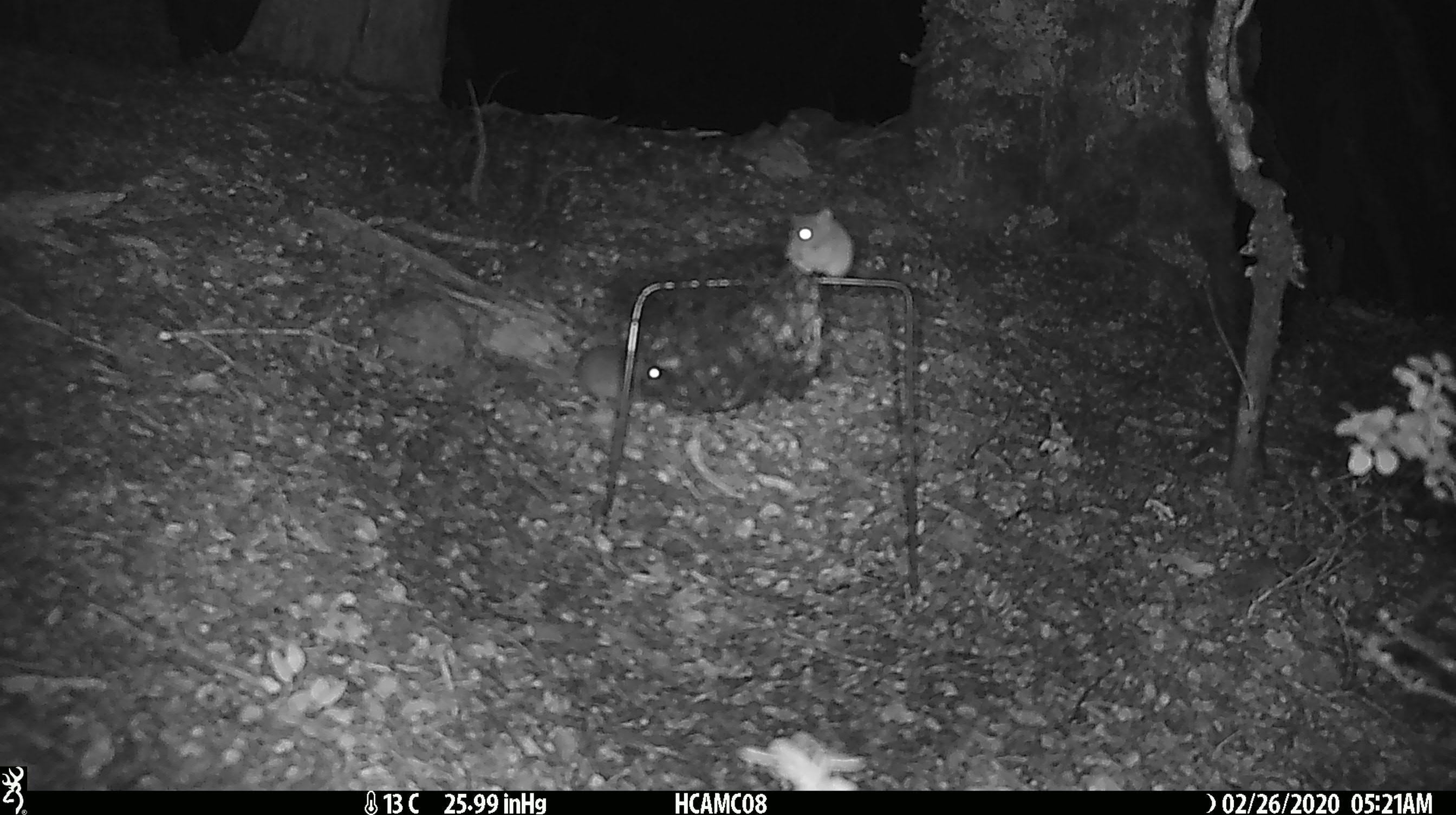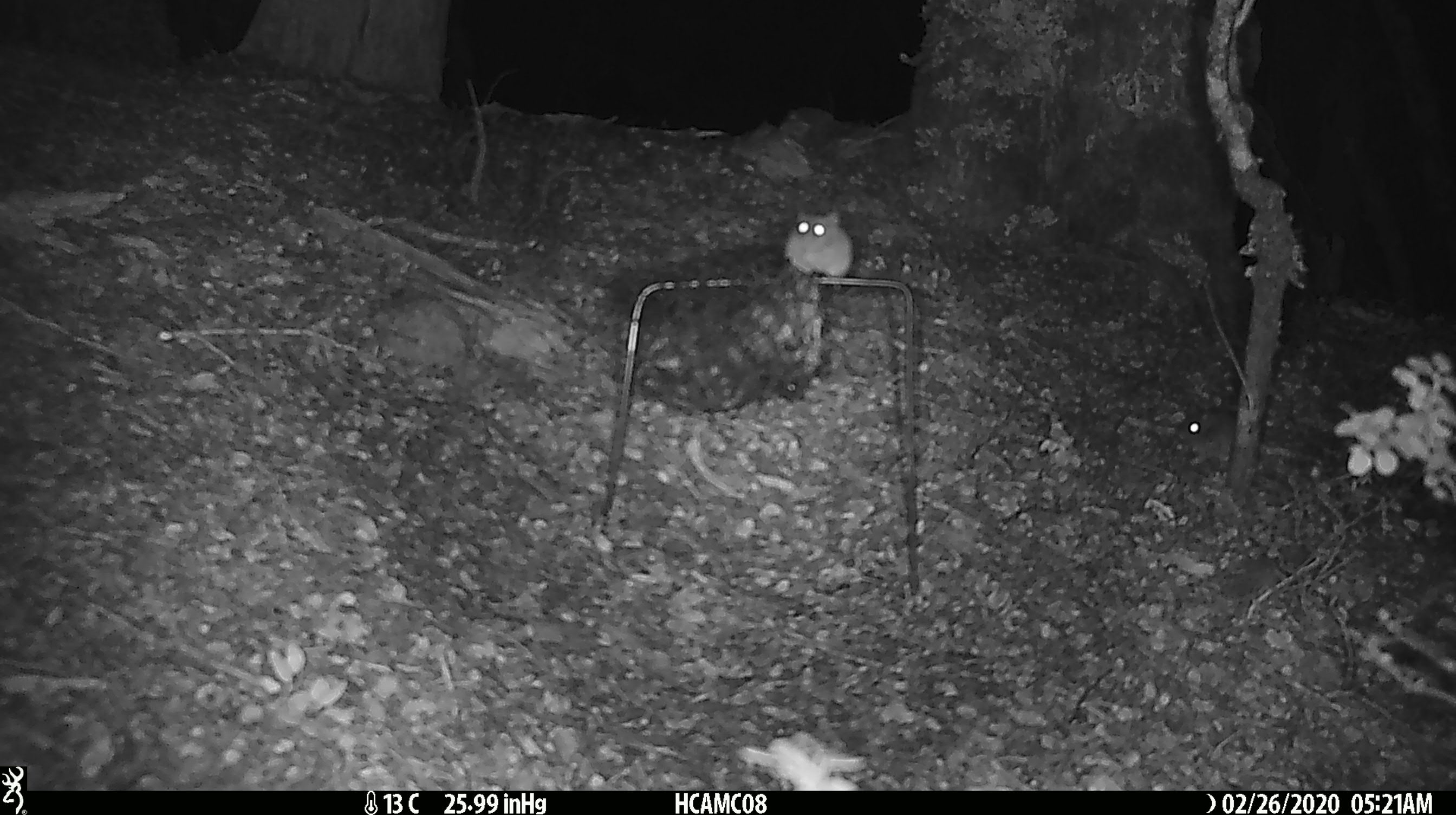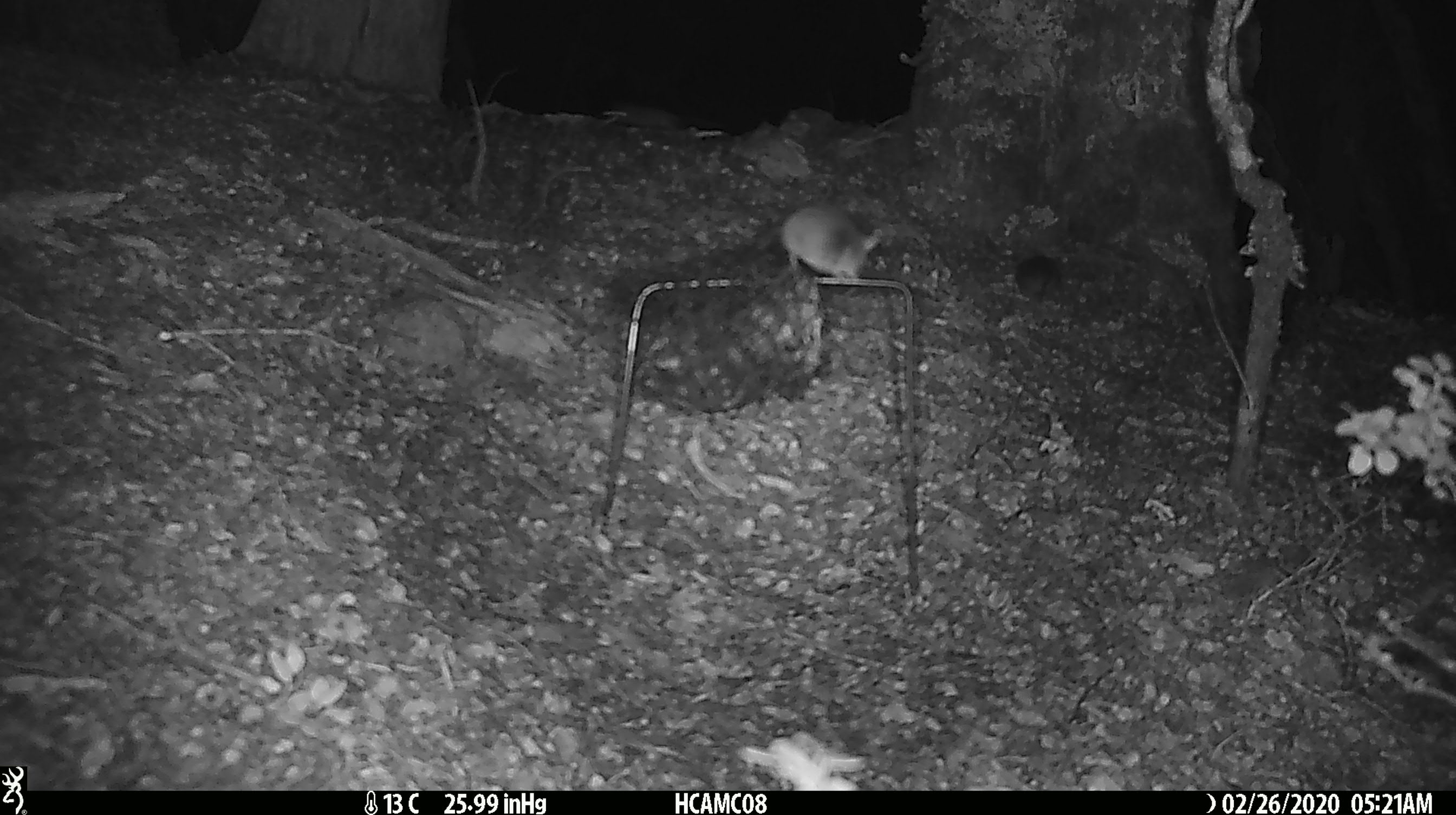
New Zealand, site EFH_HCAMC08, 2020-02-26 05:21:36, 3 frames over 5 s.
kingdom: Animalia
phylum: Chordata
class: Mammalia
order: Rodentia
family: Muridae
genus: Mus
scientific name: Mus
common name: mouse